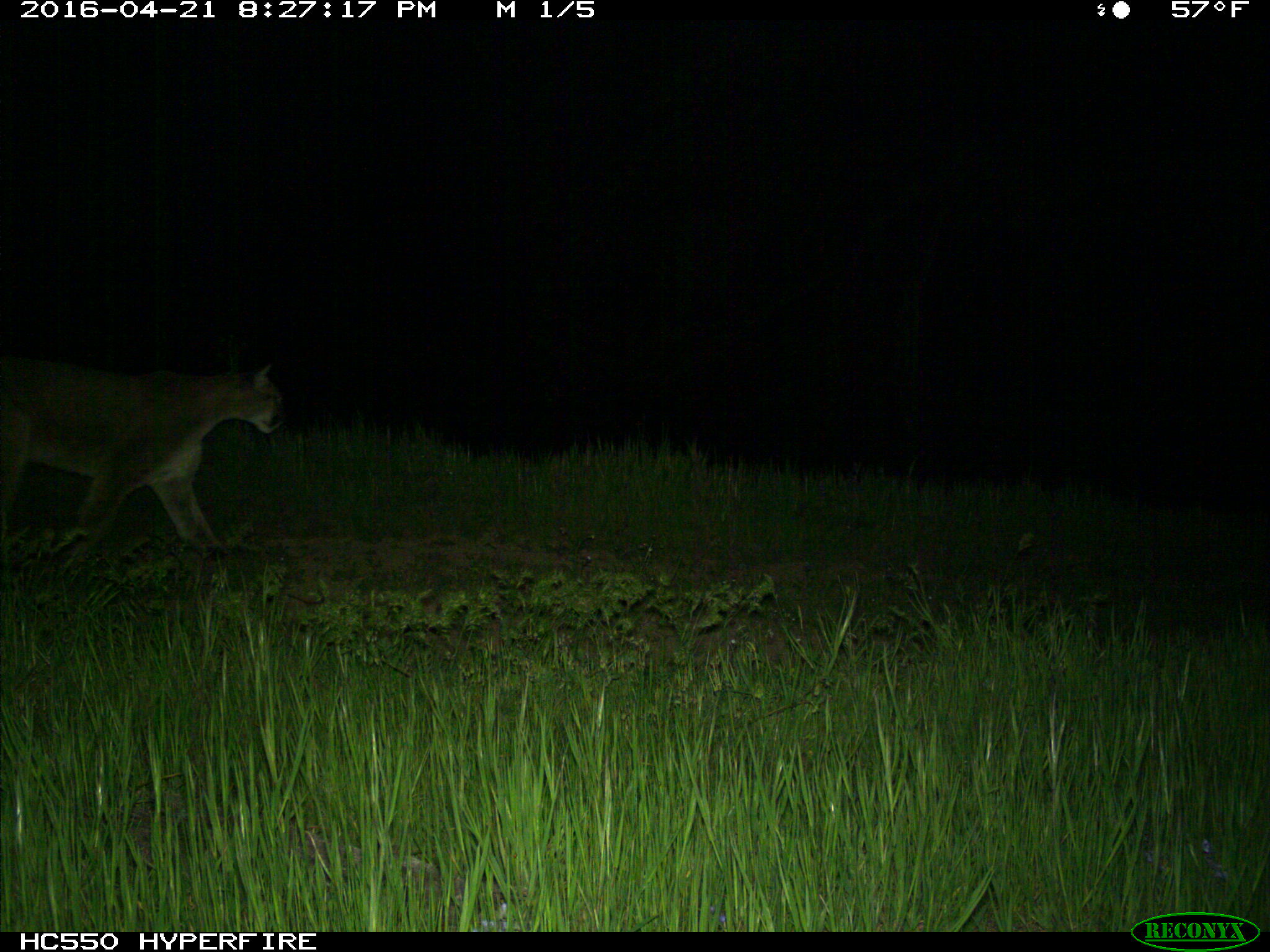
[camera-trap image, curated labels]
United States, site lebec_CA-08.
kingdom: Animalia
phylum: Chordata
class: Mammalia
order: Carnivora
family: Felidae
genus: Puma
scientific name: Puma concolor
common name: mountain lion